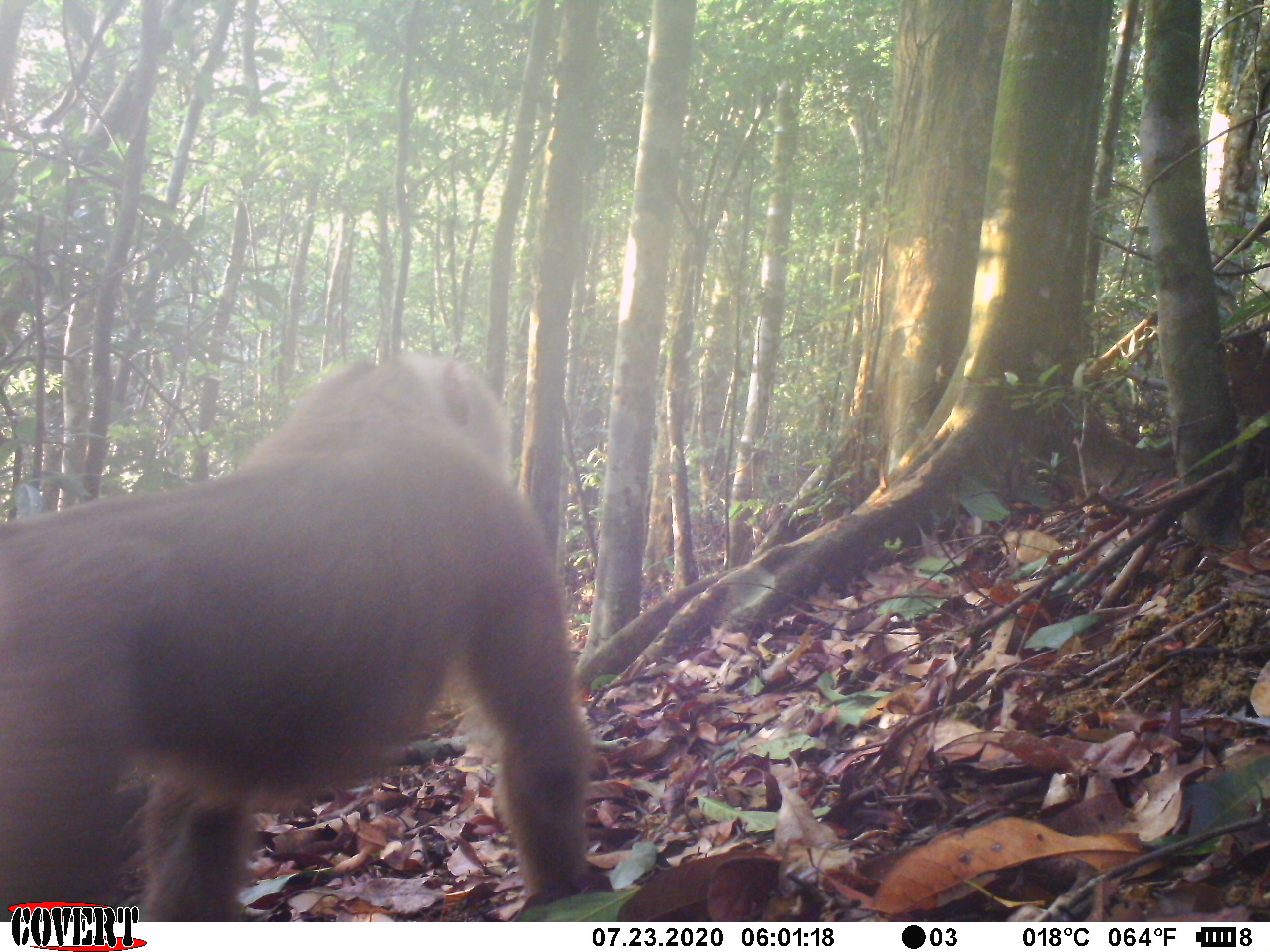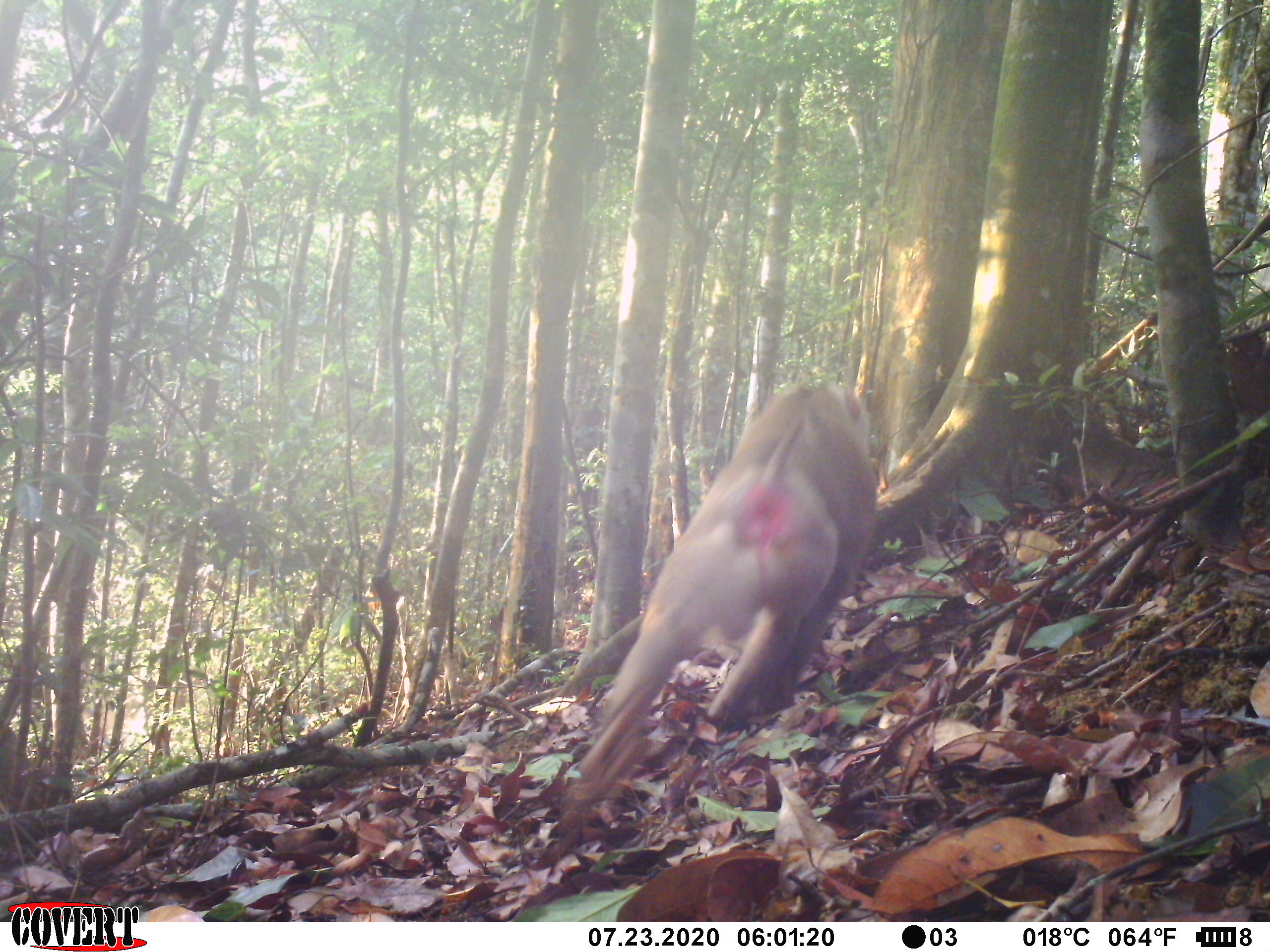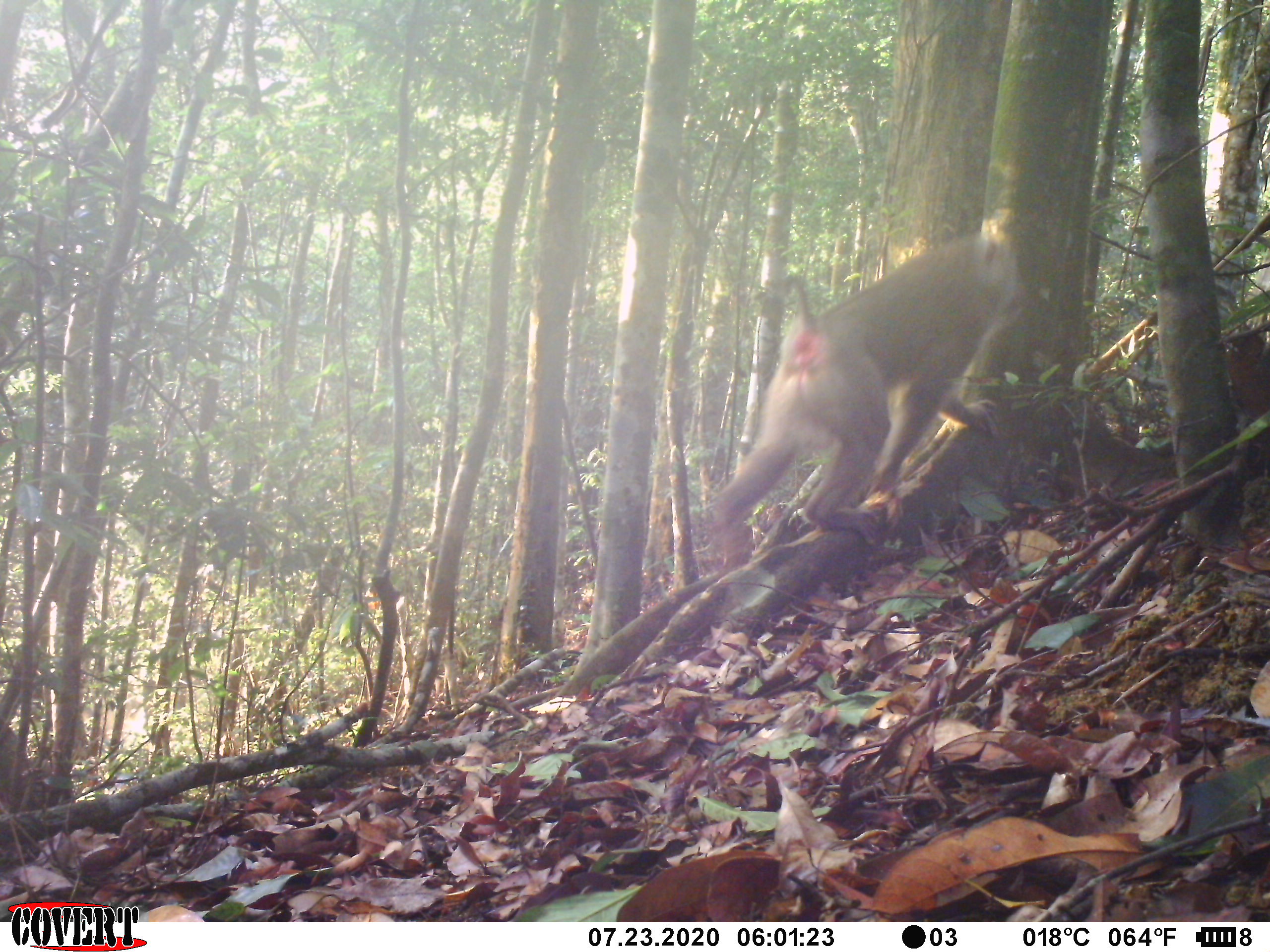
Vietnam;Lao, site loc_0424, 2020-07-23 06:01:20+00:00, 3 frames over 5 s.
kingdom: Animalia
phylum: Chordata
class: Mammalia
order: Primates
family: Cercopithecidae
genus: Macaca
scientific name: Macaca nemestrina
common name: pig-tailed macaque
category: pig tailed macaque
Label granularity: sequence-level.